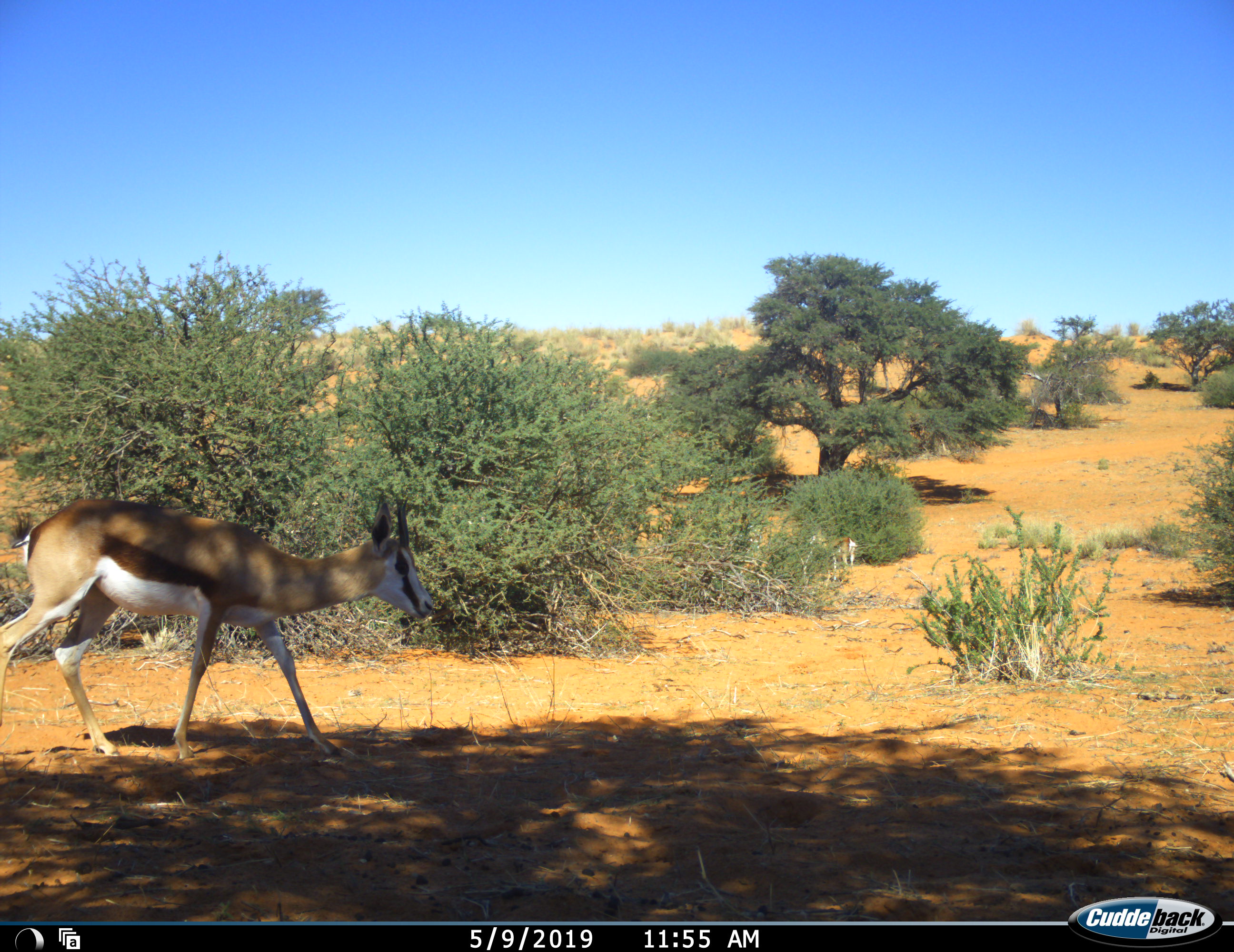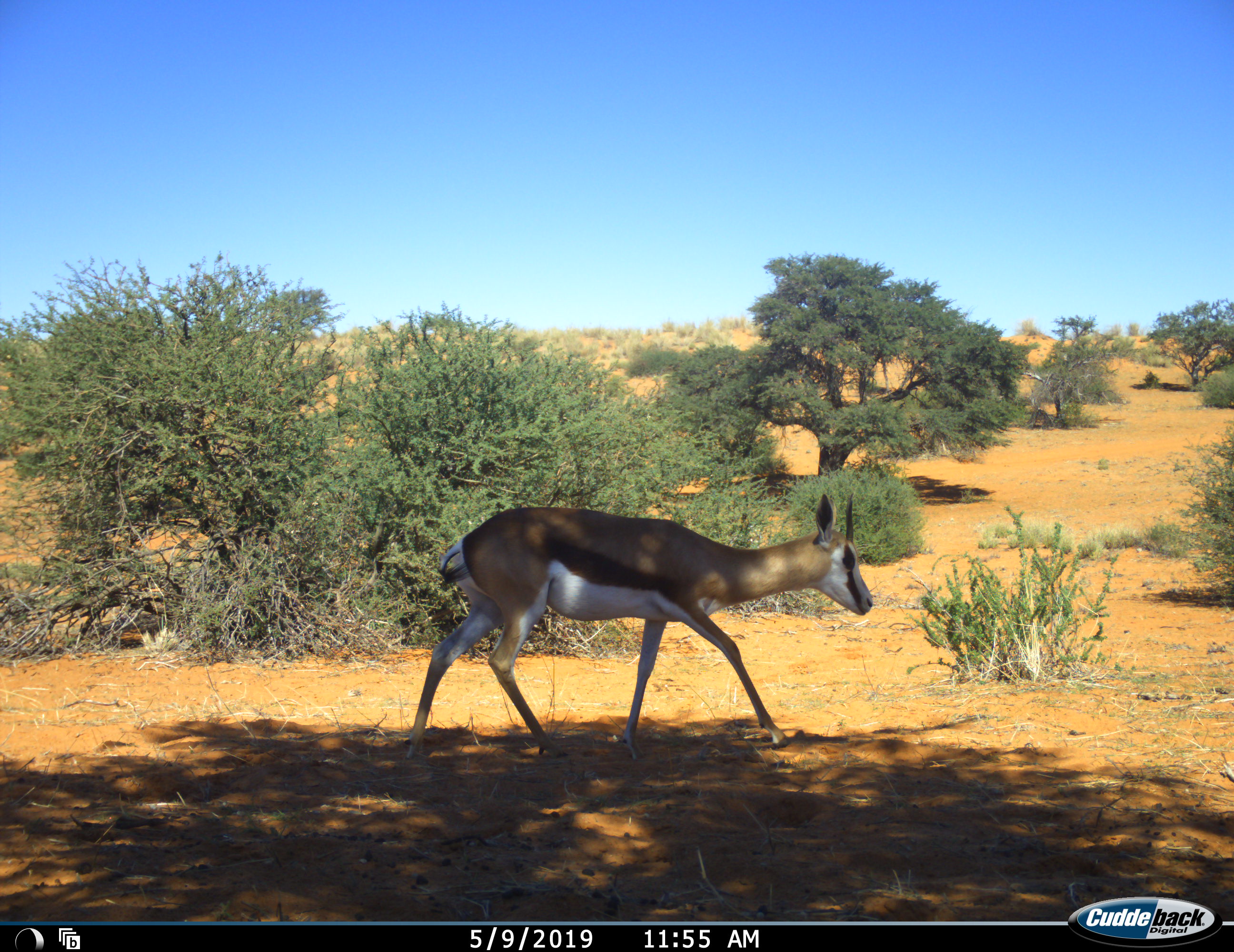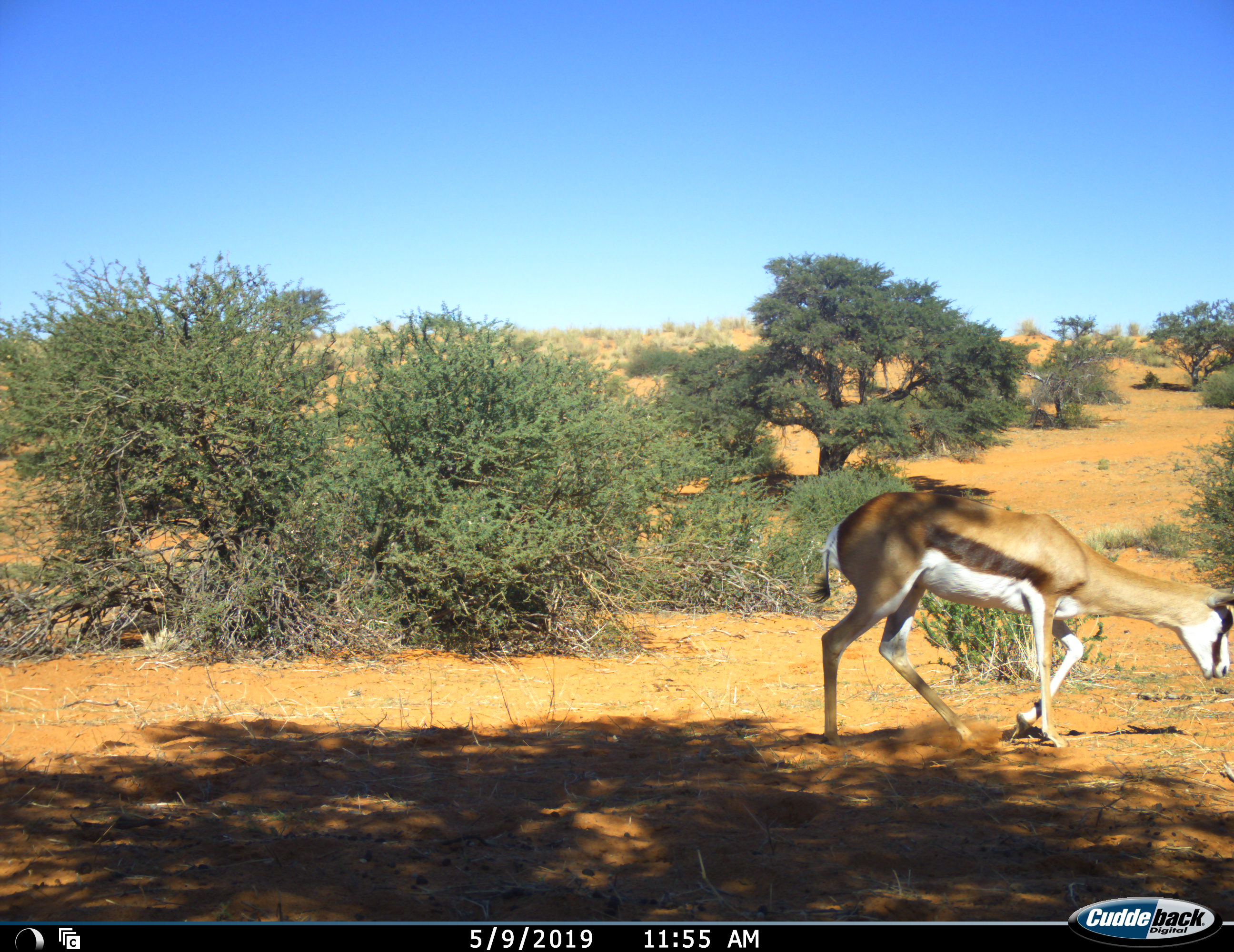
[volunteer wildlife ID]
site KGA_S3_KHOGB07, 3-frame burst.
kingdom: Animalia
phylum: Chordata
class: Mammalia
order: Artiodactyla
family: Bovidae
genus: Antidorcas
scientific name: Antidorcas marsupialis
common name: springbok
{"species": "springbok (Antidorcas marsupialis)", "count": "1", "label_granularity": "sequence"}